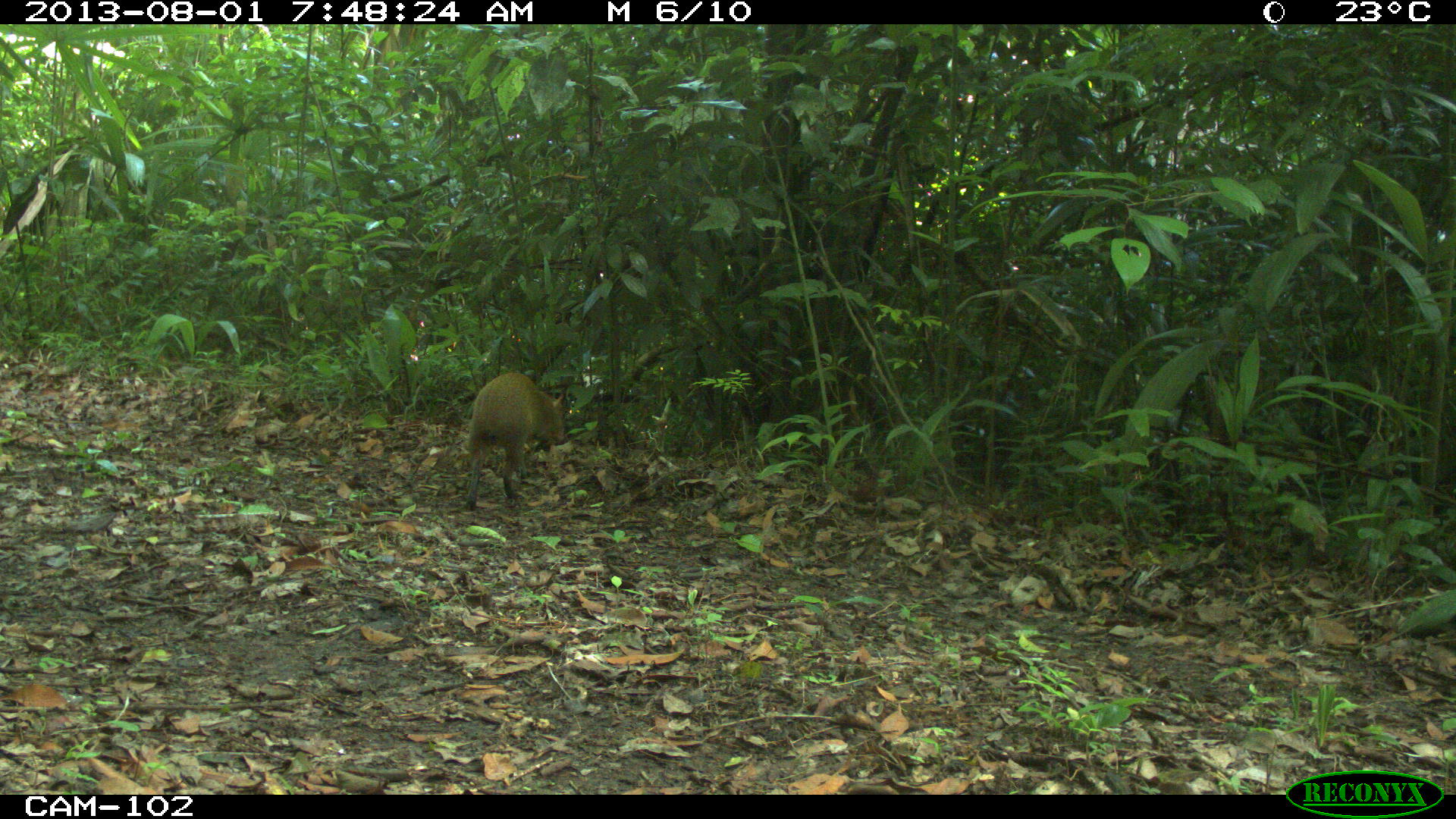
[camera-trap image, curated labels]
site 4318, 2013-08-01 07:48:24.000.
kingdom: Animalia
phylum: Chordata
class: Mammalia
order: Rodentia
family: Dasyproctidae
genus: Dasyprocta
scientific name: Dasyprocta punctata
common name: central american agouti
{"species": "Dasyprocta punctata (central american agouti)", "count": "1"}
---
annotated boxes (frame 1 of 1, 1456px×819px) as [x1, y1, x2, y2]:
dasyprocta punctata: [464, 371, 566, 510]